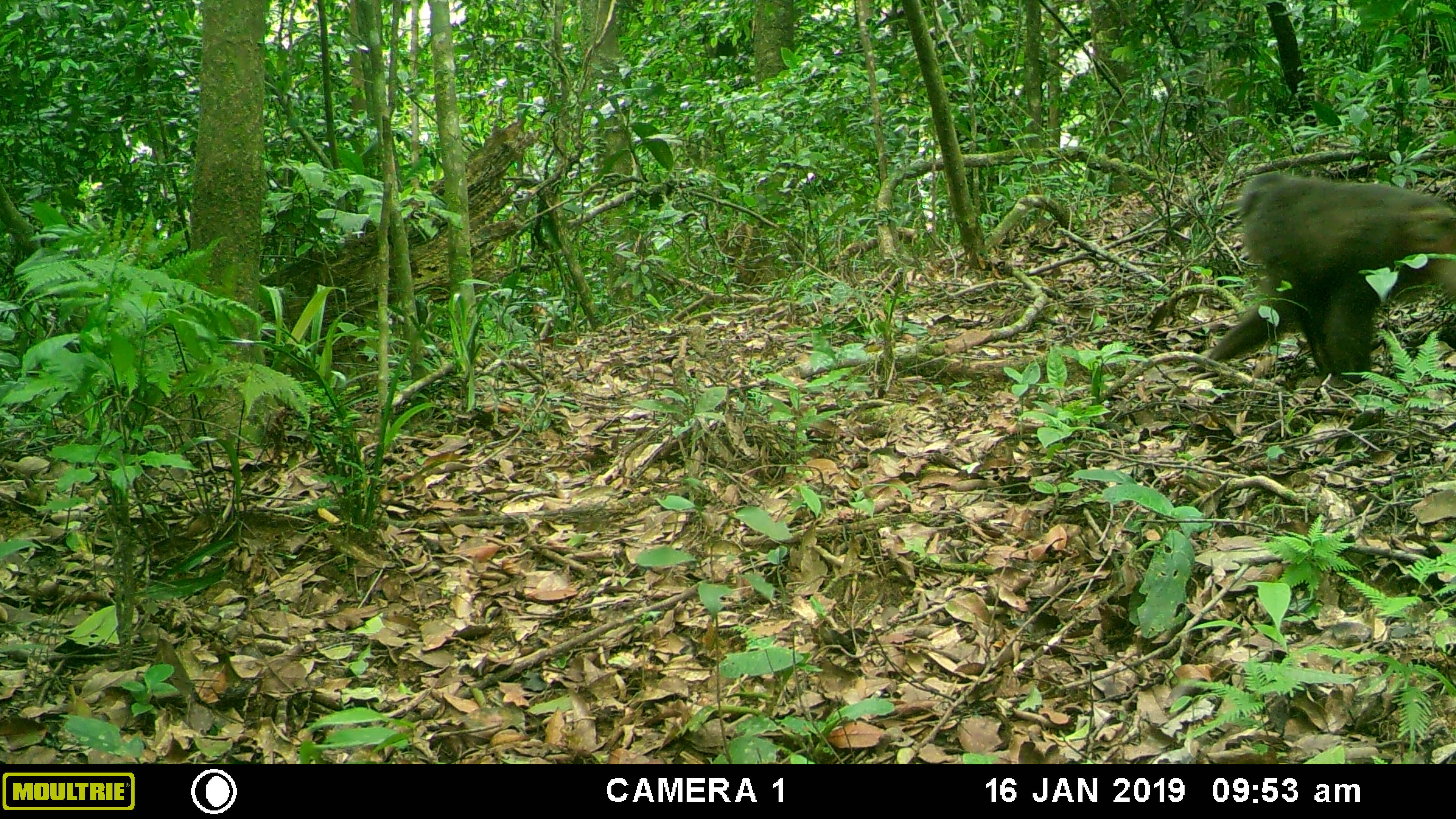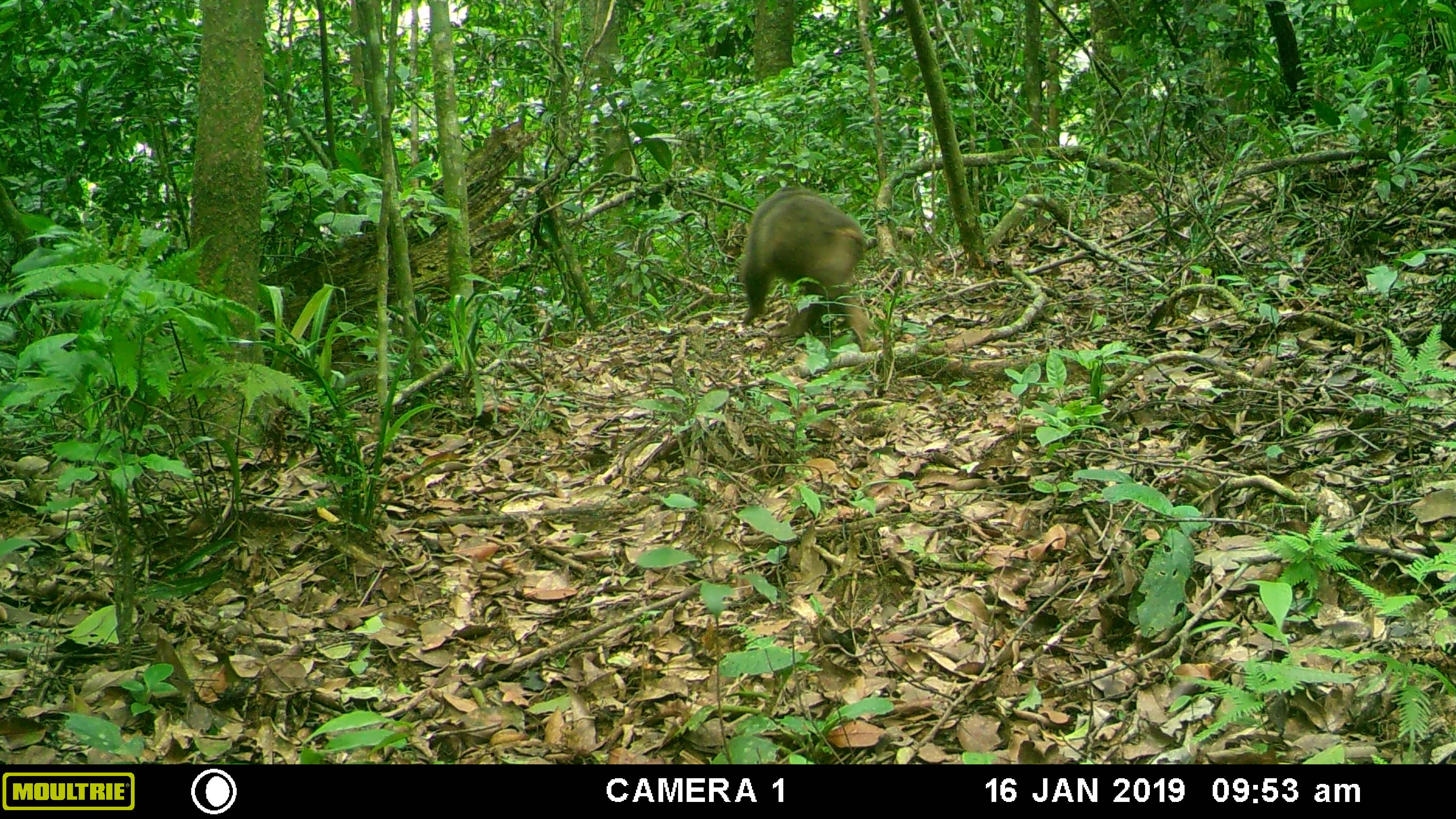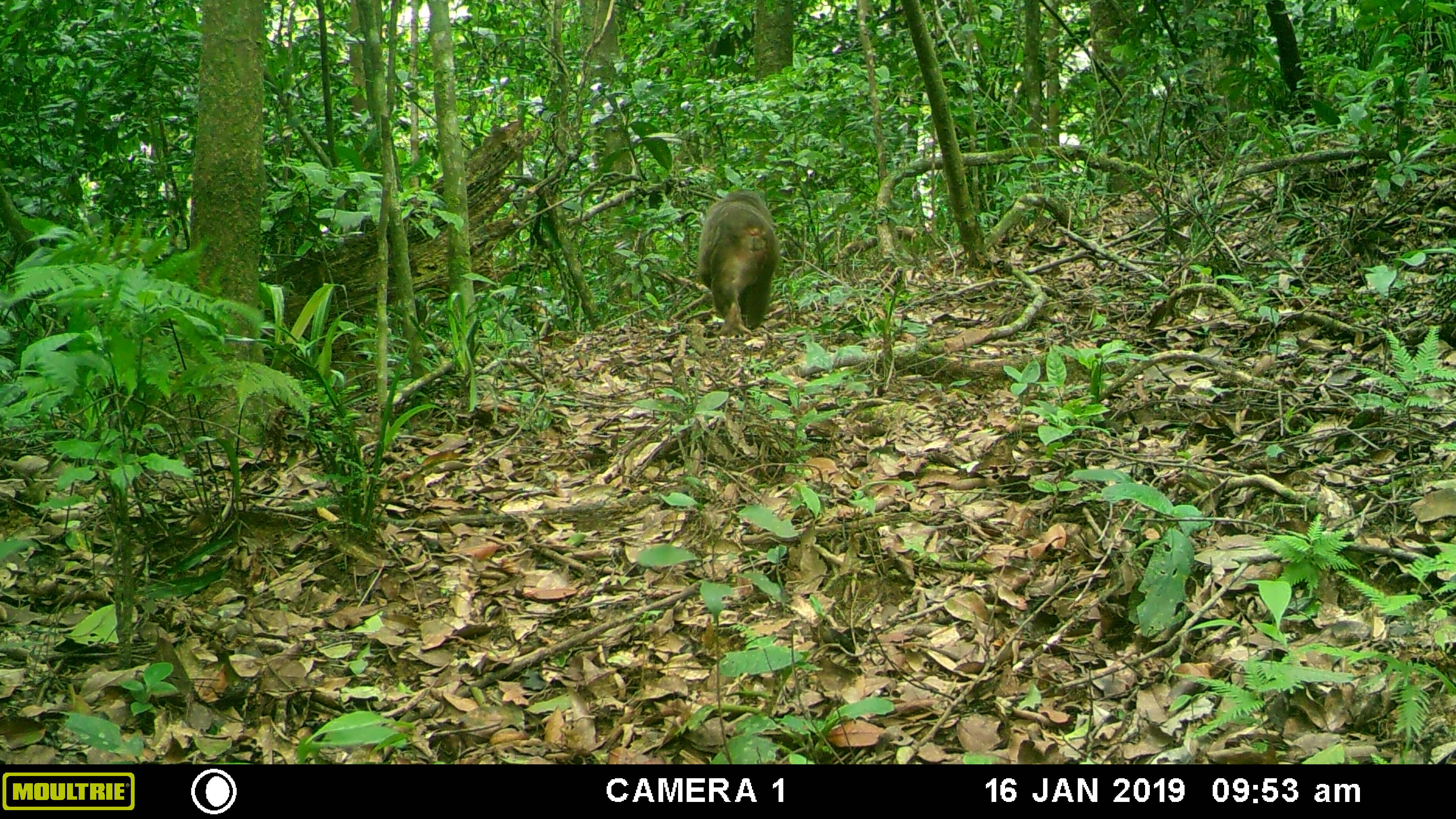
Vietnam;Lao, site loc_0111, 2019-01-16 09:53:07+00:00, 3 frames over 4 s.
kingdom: Animalia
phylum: Chordata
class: Mammalia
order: Primates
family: Cercopithecidae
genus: Macaca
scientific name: Macaca arctoides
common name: stump-tailed macaque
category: stump tailed macaque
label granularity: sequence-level